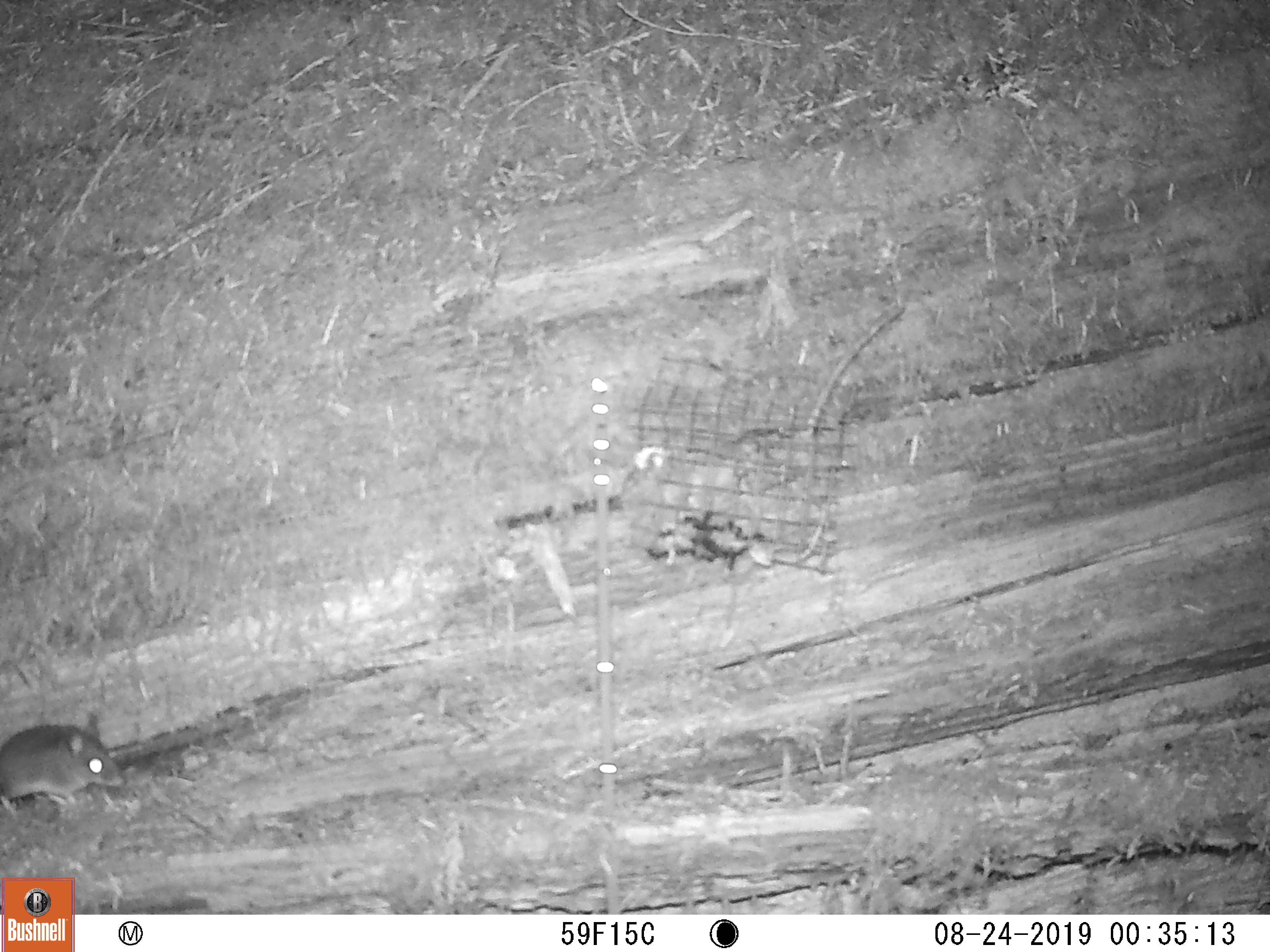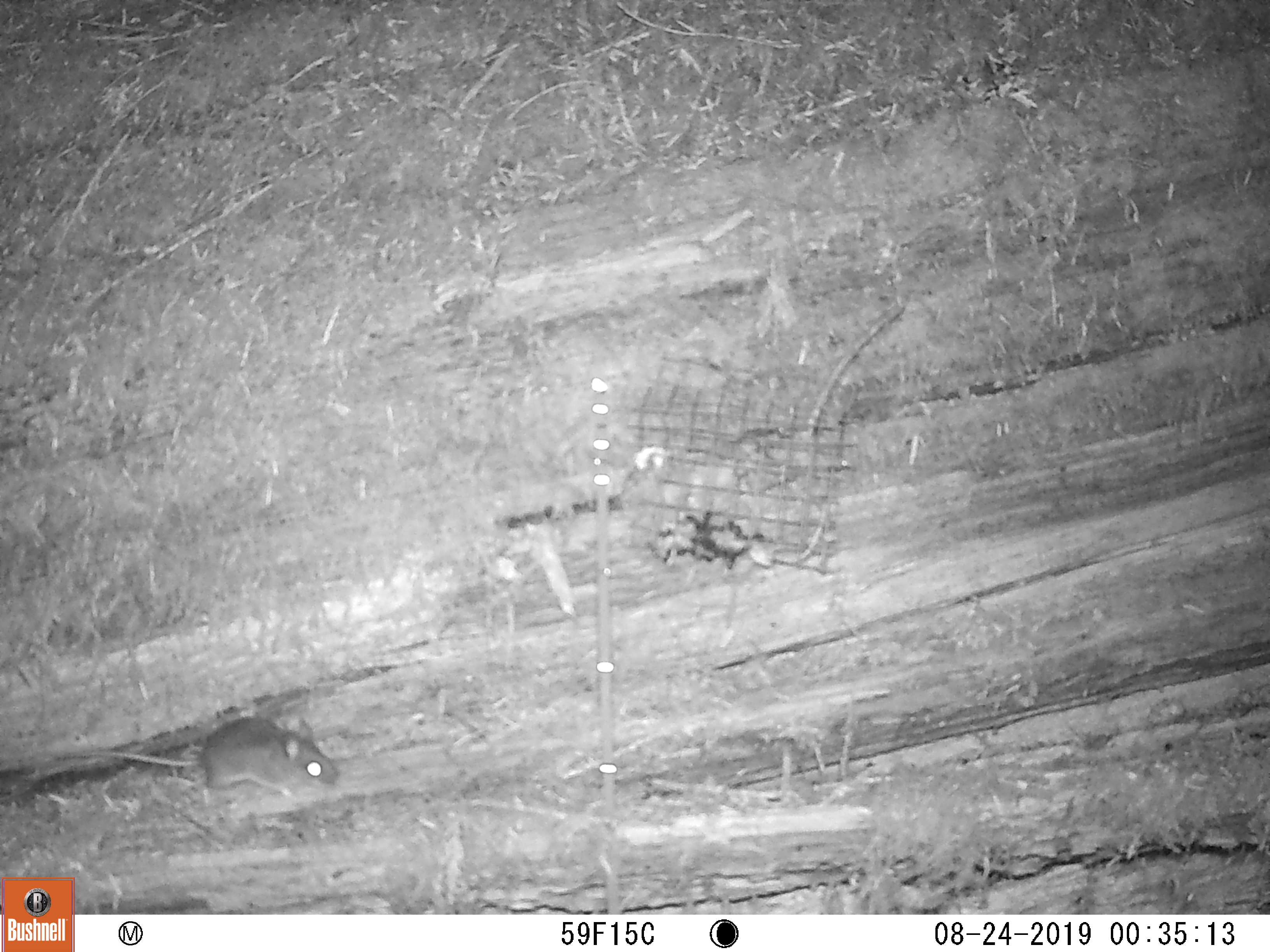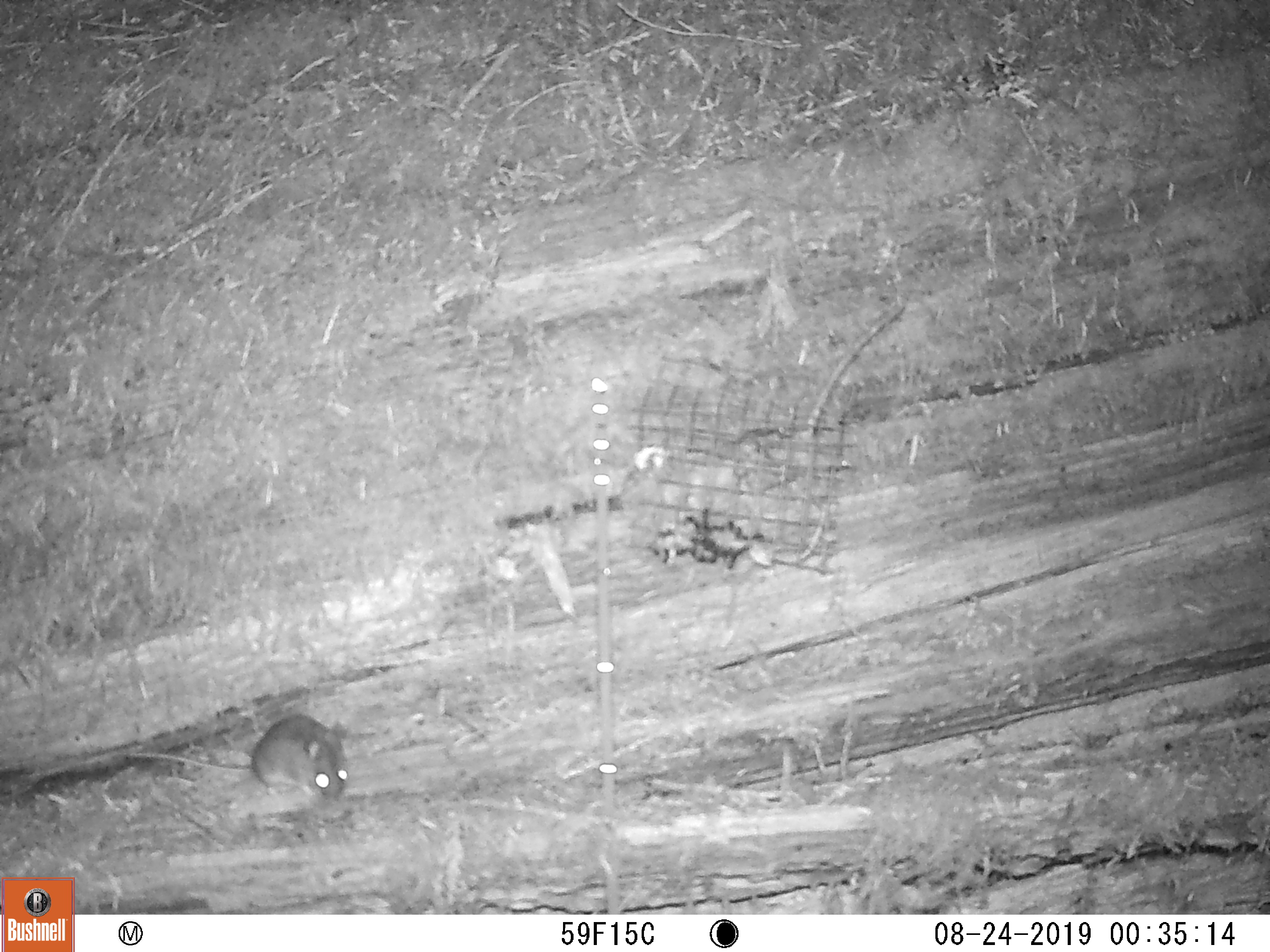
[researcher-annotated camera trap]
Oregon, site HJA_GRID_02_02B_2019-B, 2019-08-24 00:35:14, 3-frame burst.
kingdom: Animalia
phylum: Chordata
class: Mammalia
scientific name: Mammalia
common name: small mammal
Small mammal (Mammalia).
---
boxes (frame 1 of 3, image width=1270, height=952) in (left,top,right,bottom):
small mammal: (1,697,134,813)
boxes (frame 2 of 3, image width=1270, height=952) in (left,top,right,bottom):
small mammal: (26,708,369,813)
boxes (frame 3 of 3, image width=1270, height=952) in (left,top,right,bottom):
small mammal: (121,695,358,817)